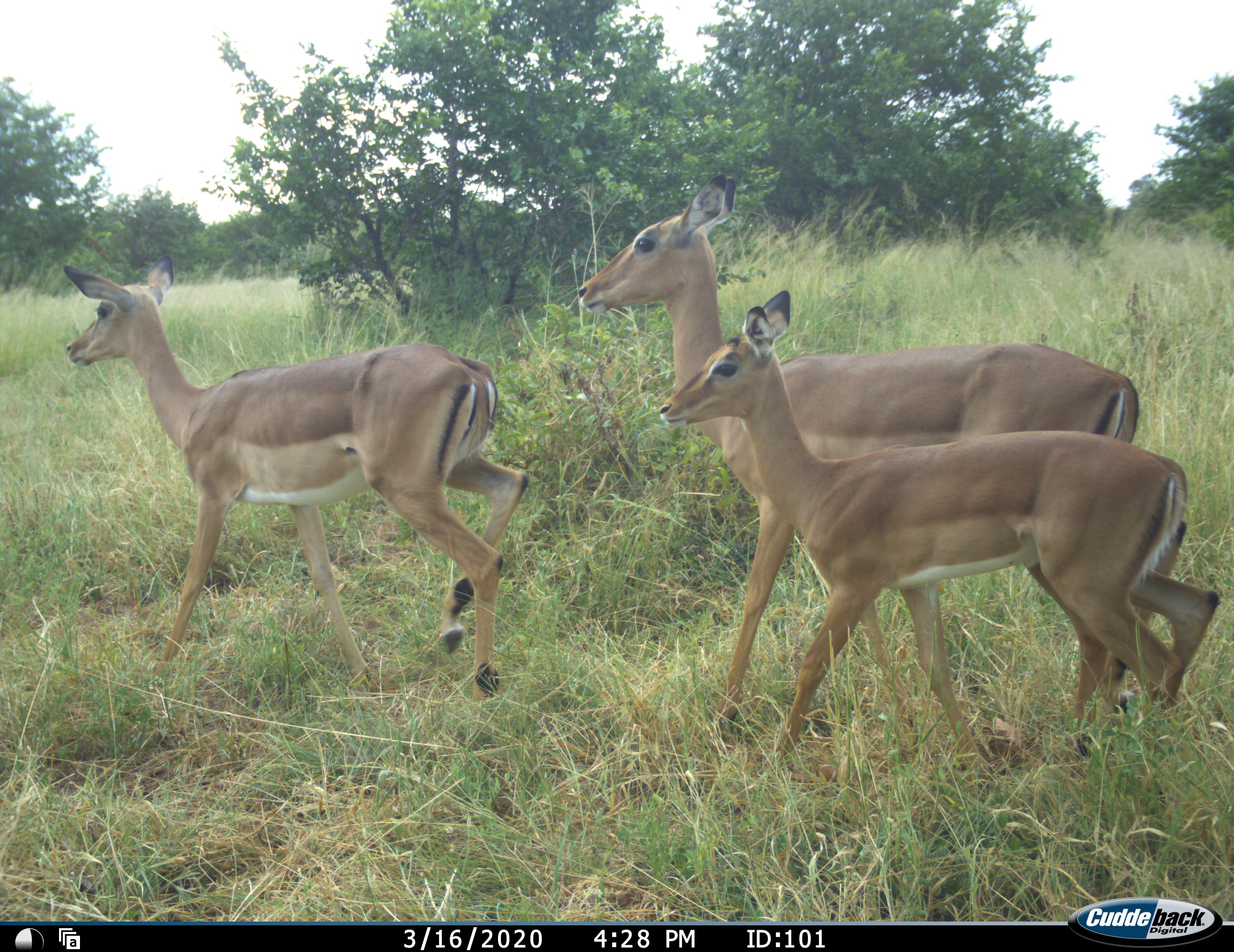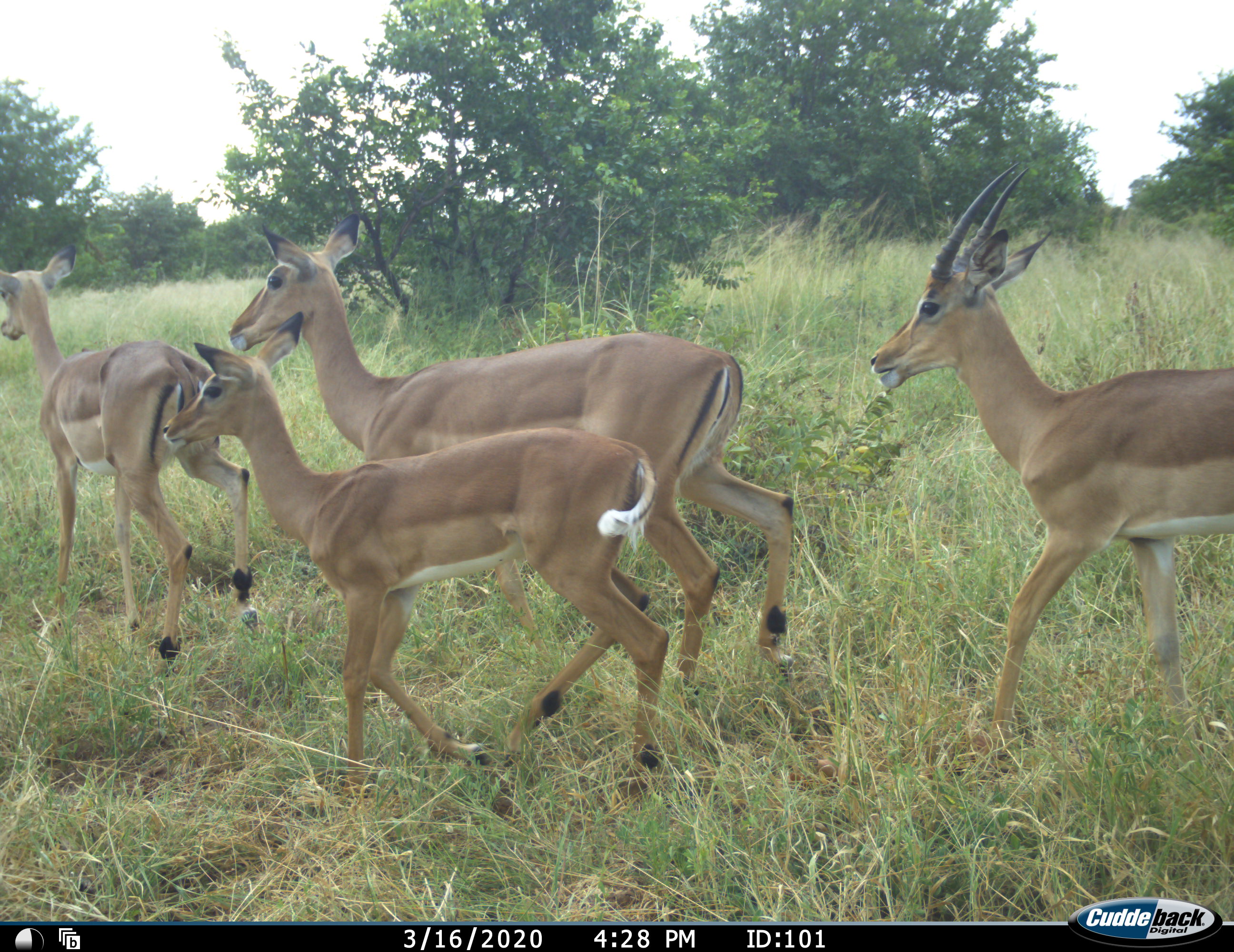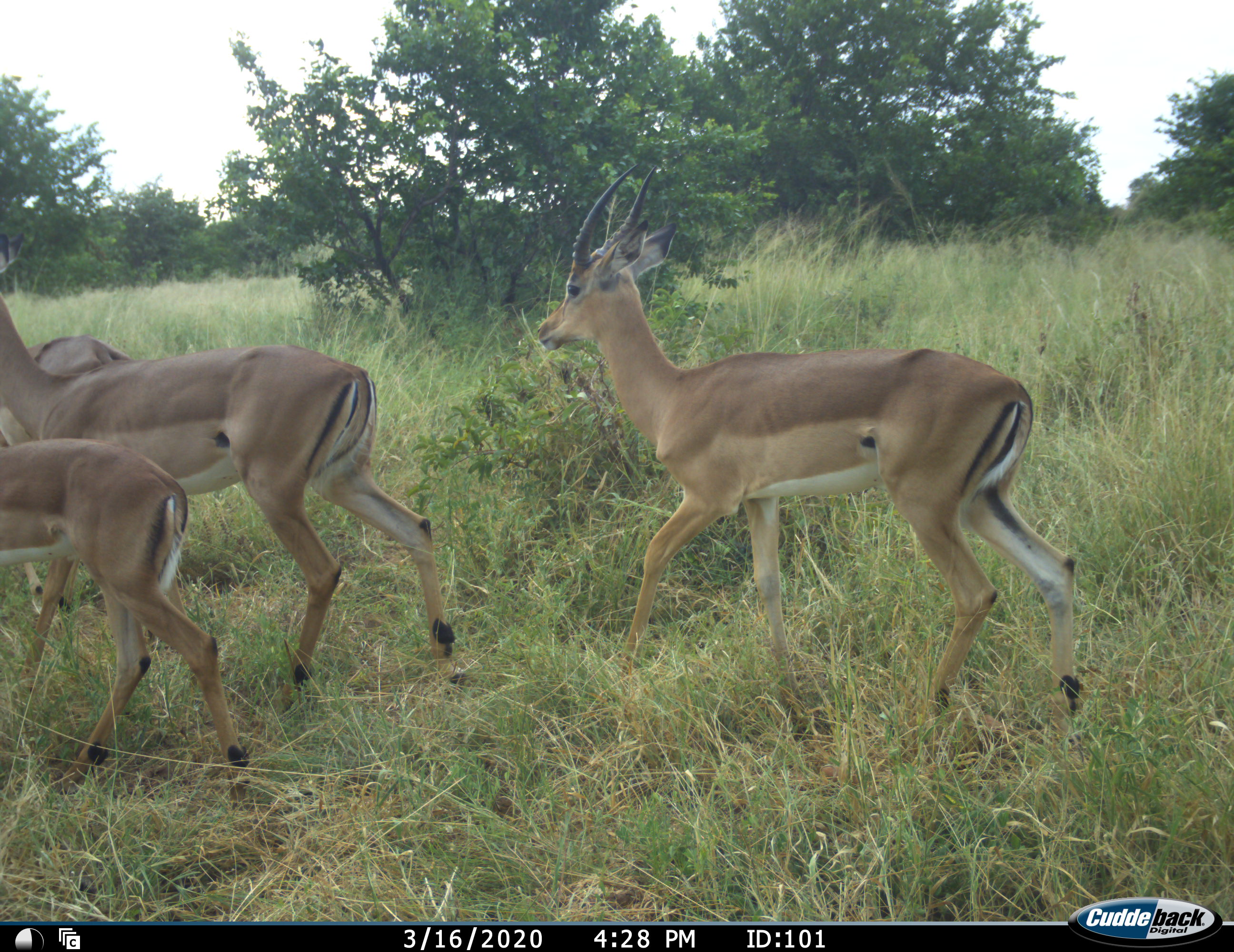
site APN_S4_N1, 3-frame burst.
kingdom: Animalia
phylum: Chordata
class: Mammalia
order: Artiodactyla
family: Bovidae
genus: Aepyceros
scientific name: Aepyceros melampus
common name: impala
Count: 4.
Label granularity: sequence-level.